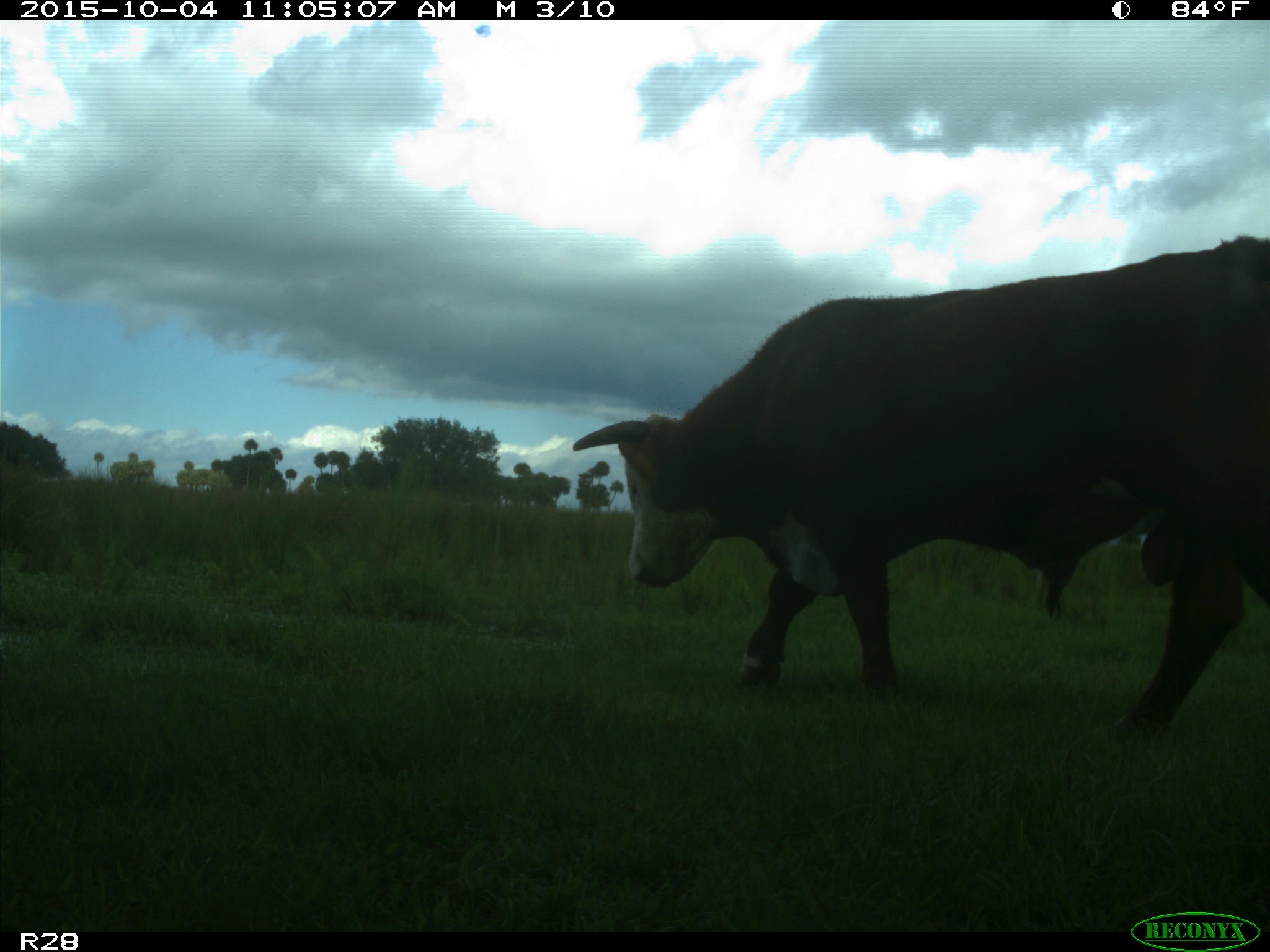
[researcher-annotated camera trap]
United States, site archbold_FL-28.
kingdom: Animalia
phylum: Chordata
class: Mammalia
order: Artiodactyla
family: Bovidae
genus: Bos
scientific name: Bos taurus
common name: domestic cow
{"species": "Bos taurus (domestic cow)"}